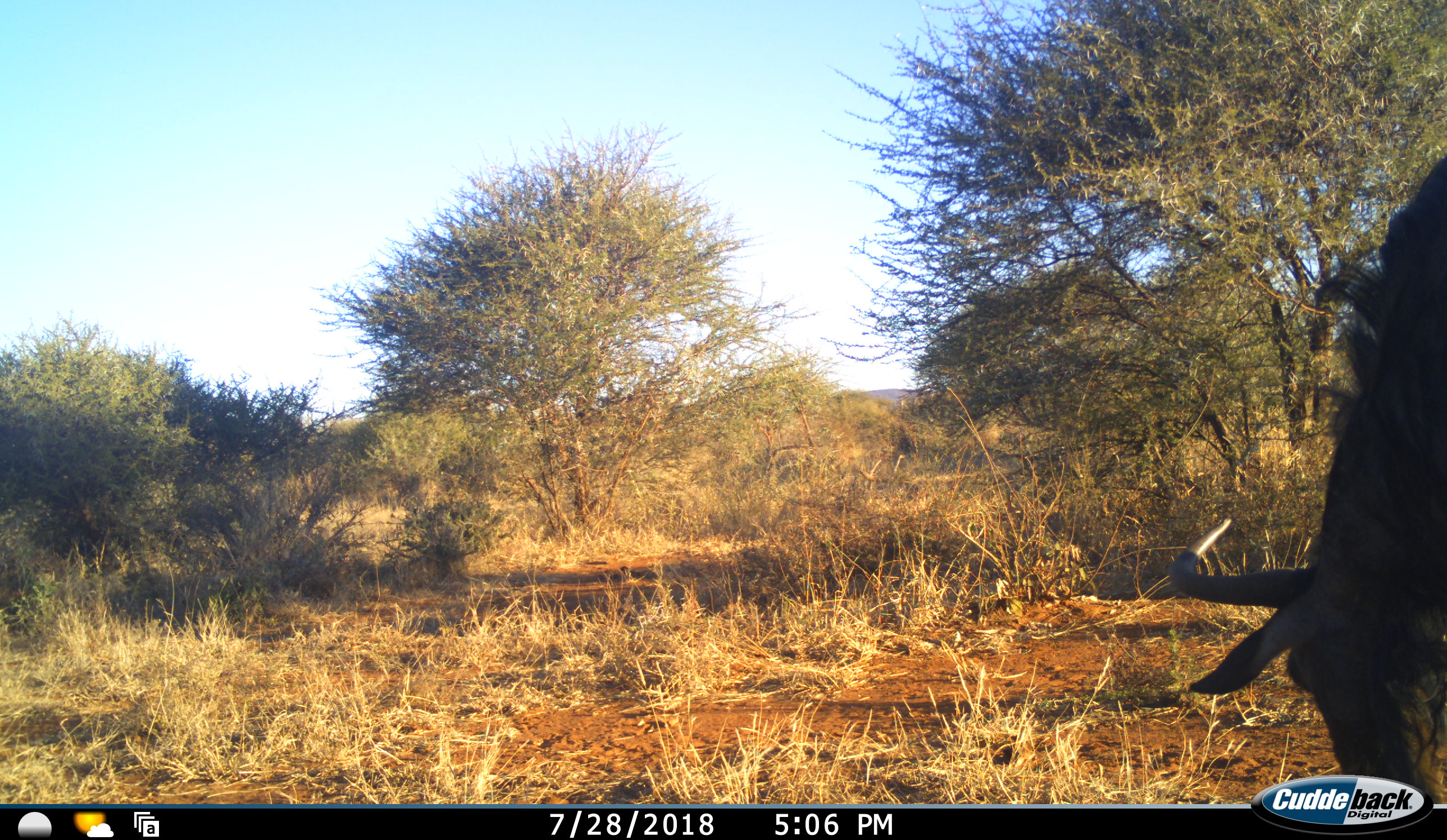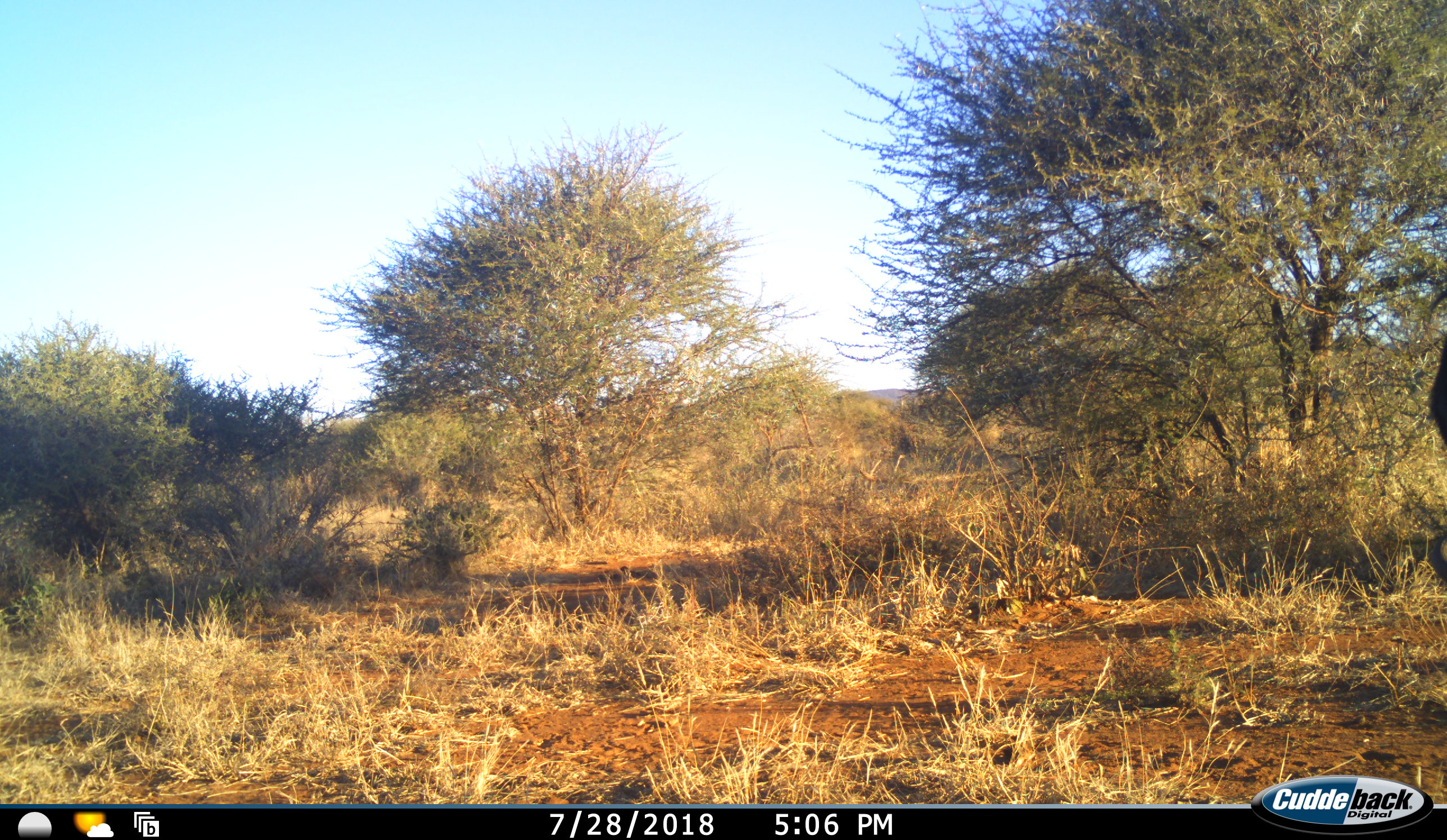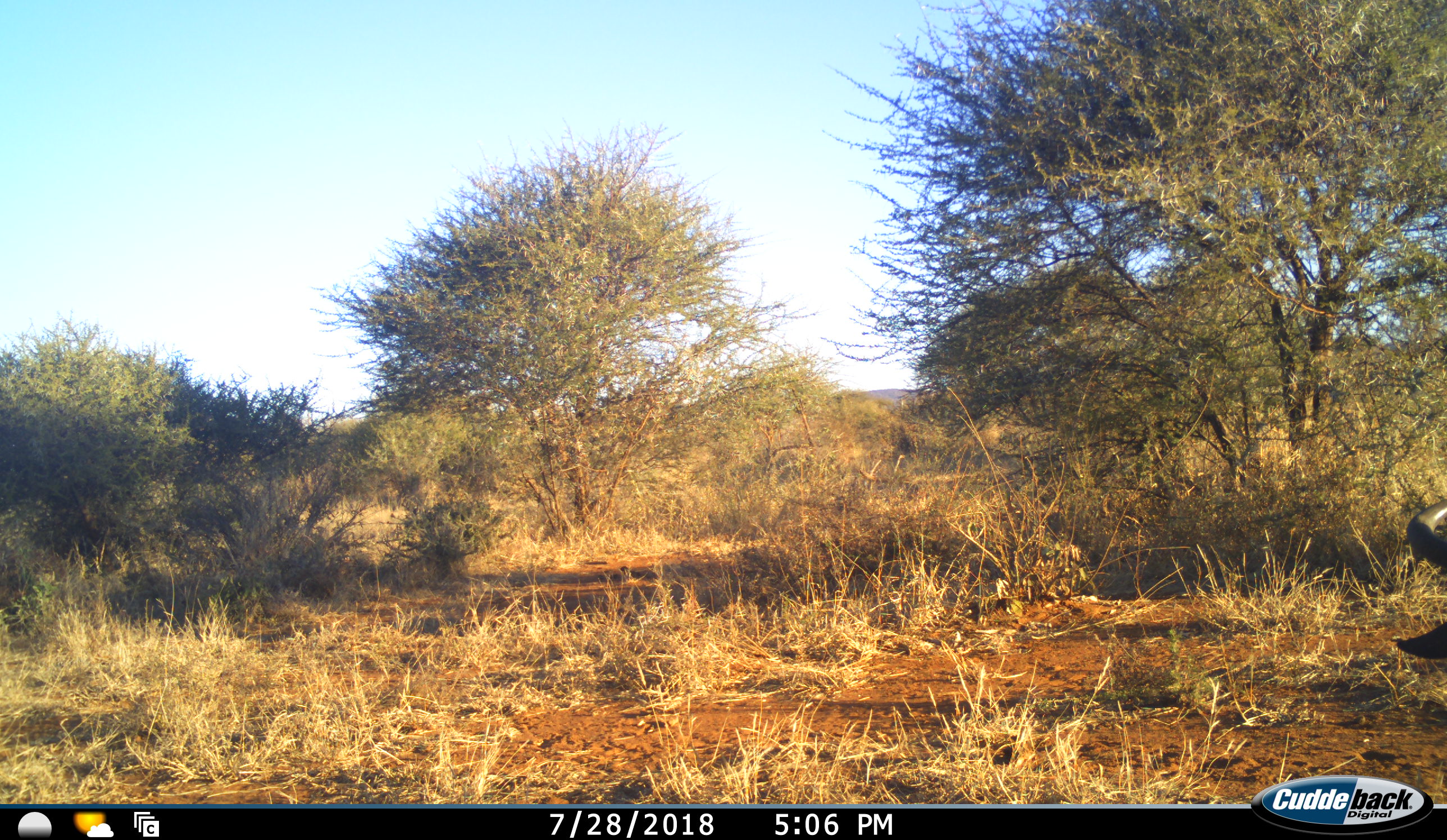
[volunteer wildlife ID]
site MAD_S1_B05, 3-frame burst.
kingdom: Animalia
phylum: Chordata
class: Mammalia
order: Artiodactyla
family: Bovidae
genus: Connochaetes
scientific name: Connochaetes taurinus taurinus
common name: blue wildebeest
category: wildebeestblue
Wildebeestblue (blue wildebeest) (Connochaetes taurinus taurinus), count 1. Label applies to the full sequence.